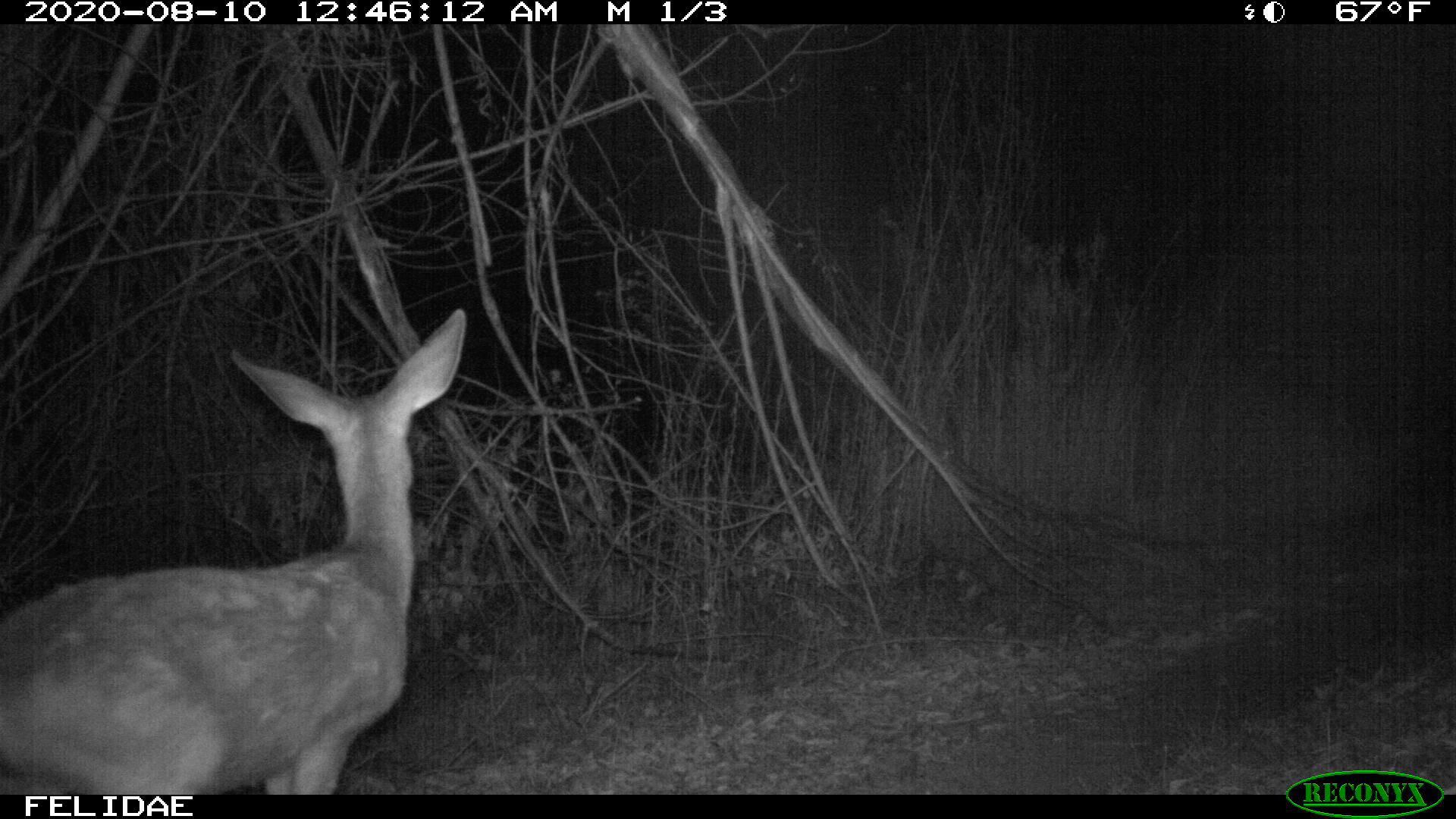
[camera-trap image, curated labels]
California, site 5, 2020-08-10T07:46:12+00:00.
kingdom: Animalia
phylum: Chordata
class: Mammalia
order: Artiodactyla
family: Cervidae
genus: Odocoileus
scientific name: Odocoileus hemionus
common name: mule deer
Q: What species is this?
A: Mule deer (Odocoileus hemionus).